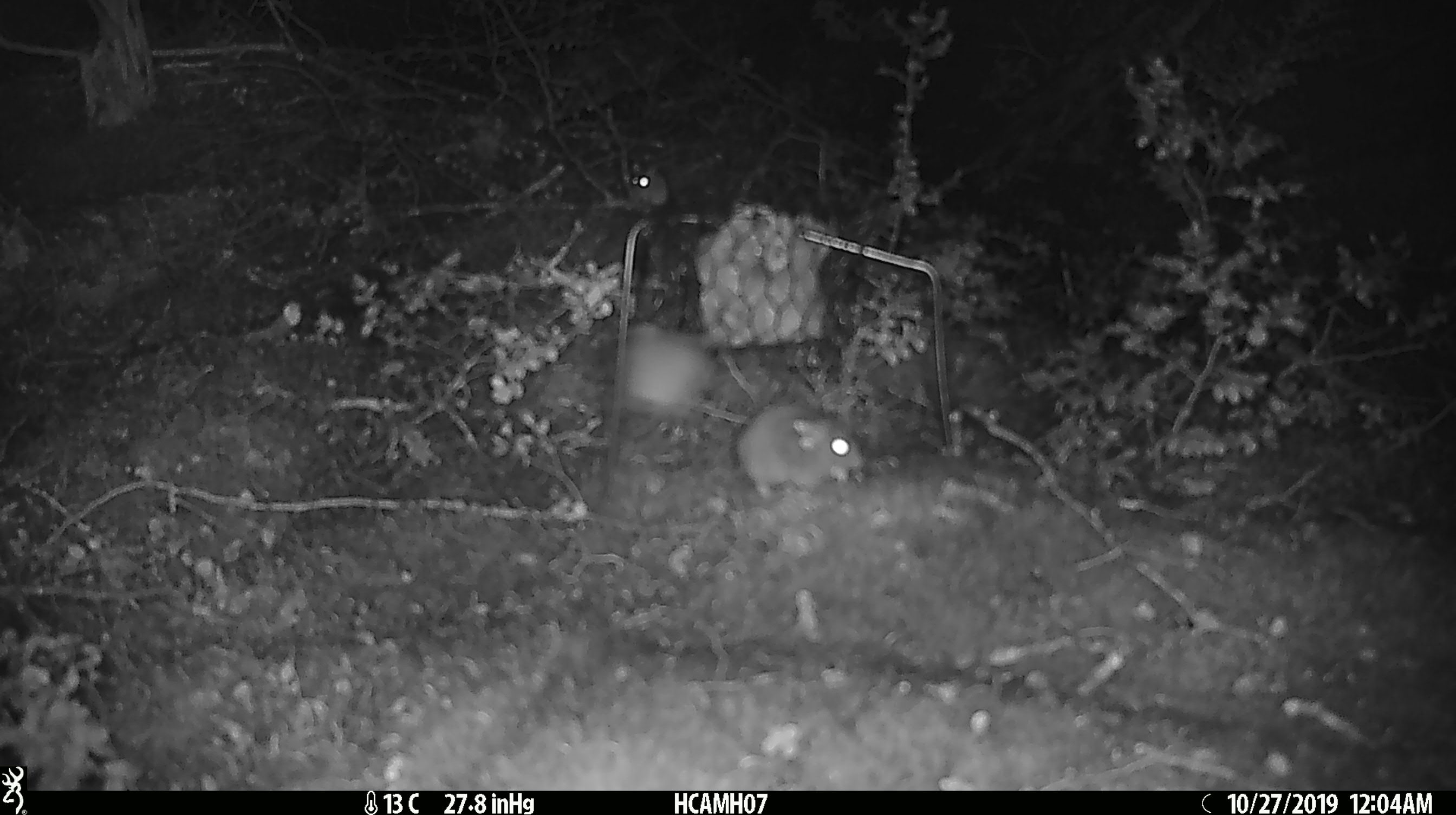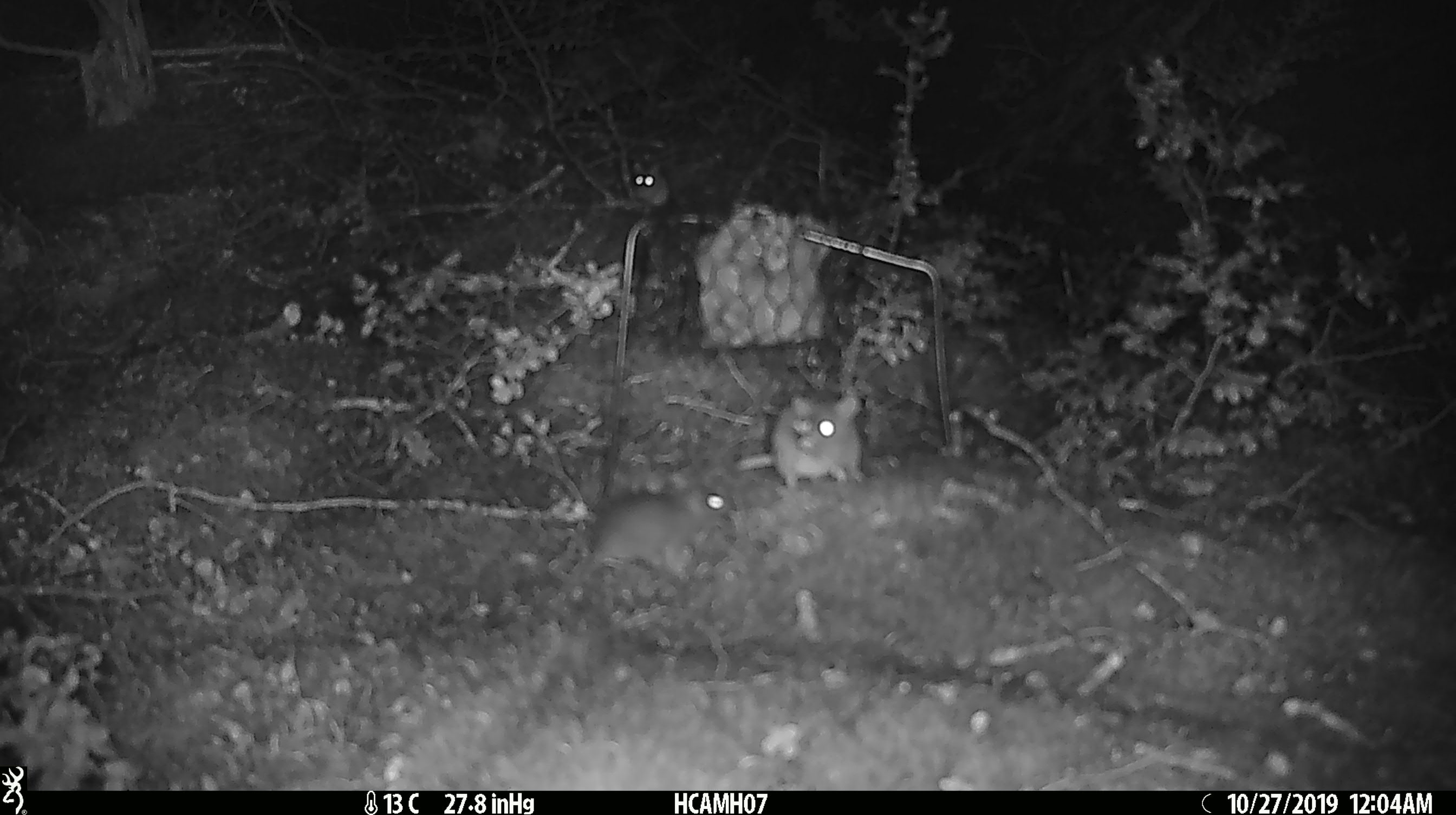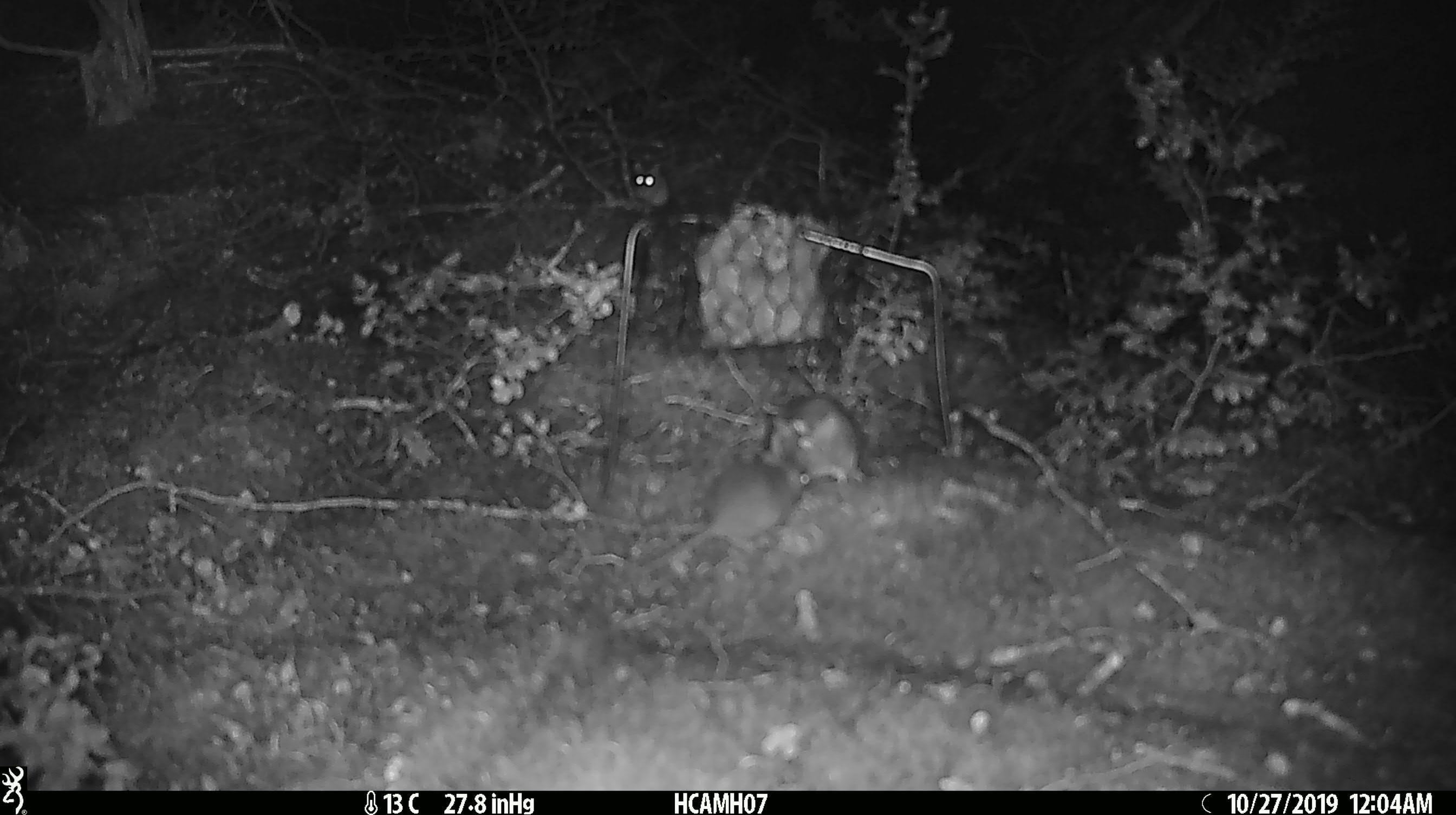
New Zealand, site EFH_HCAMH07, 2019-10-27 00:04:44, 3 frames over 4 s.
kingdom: Animalia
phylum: Chordata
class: Mammalia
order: Rodentia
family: Muridae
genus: Mus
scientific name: Mus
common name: mouse